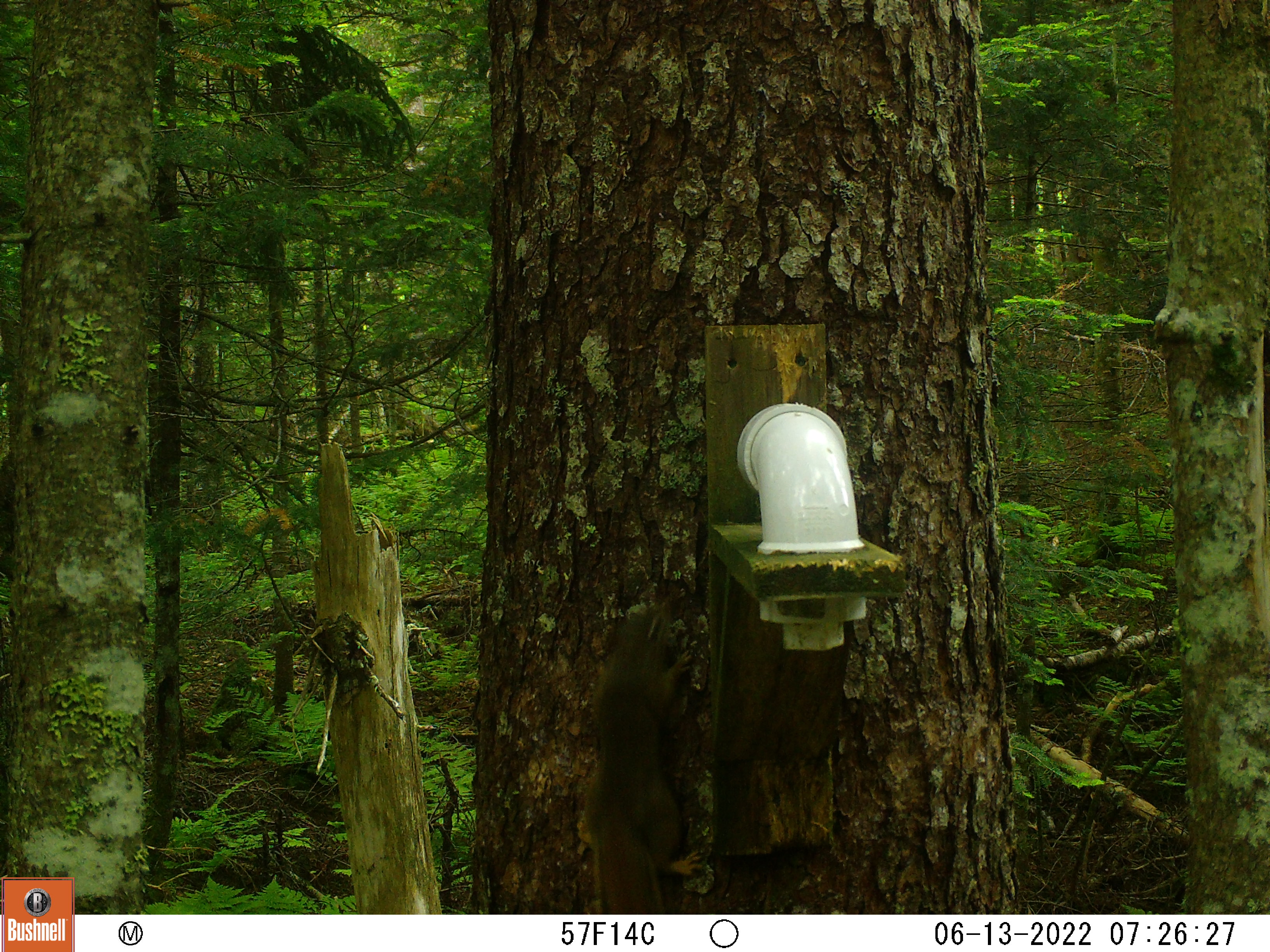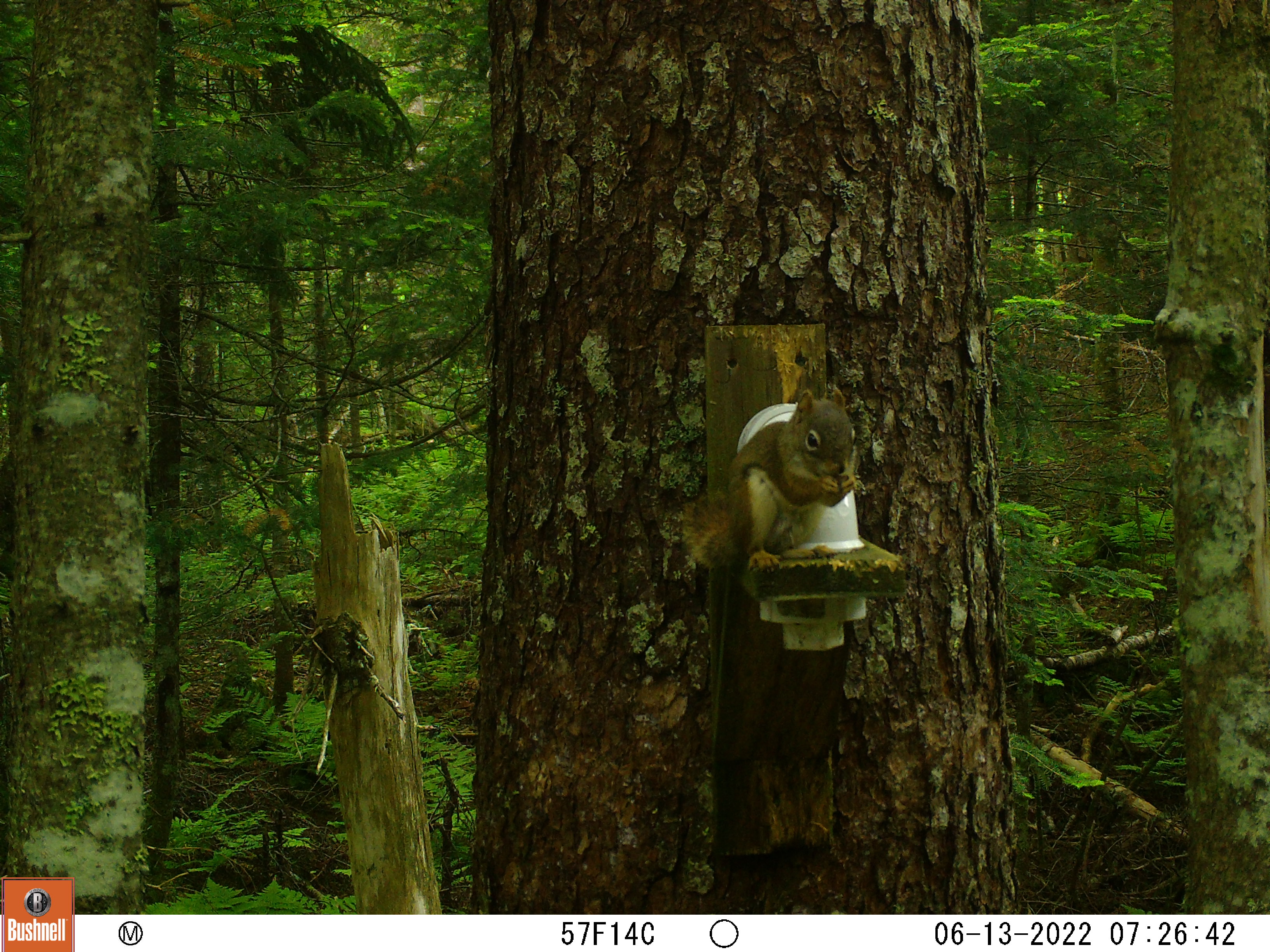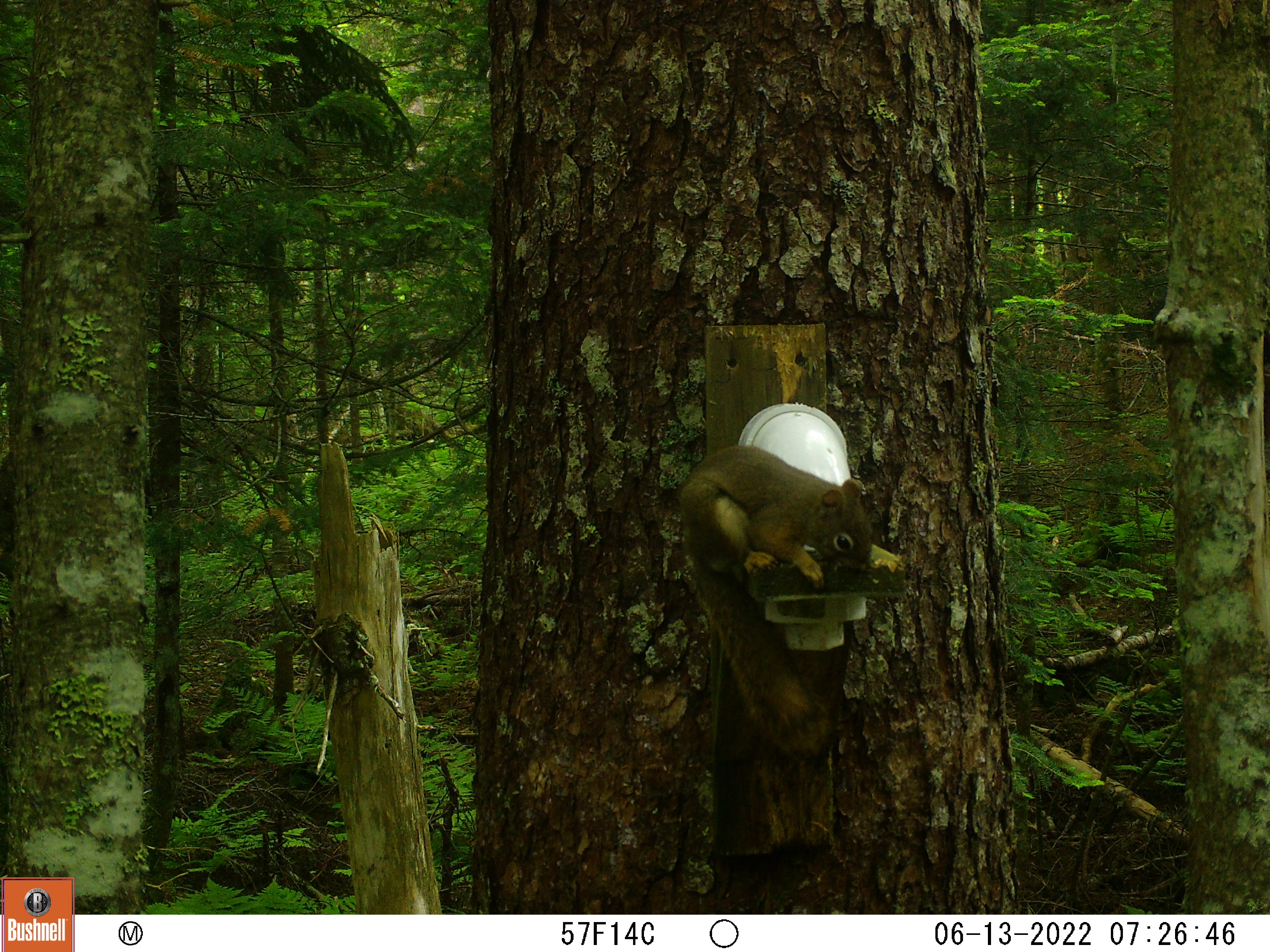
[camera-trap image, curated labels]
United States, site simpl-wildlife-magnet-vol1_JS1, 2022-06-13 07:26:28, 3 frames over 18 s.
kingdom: Animalia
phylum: Chordata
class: Mammalia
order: Rodentia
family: Sciuridae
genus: Tamiasciurus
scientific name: Tamiasciurus hudsonicus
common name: red squirrel